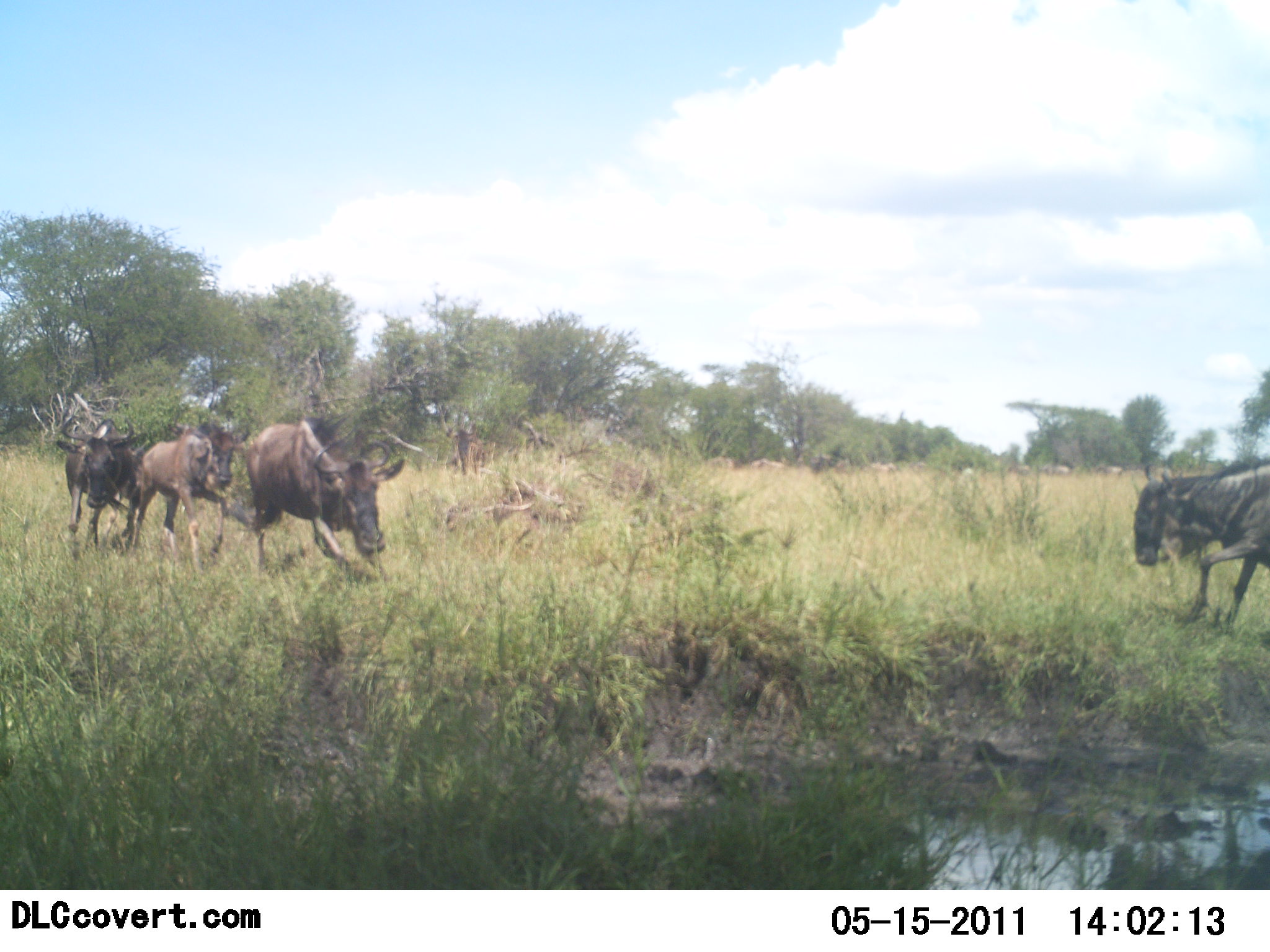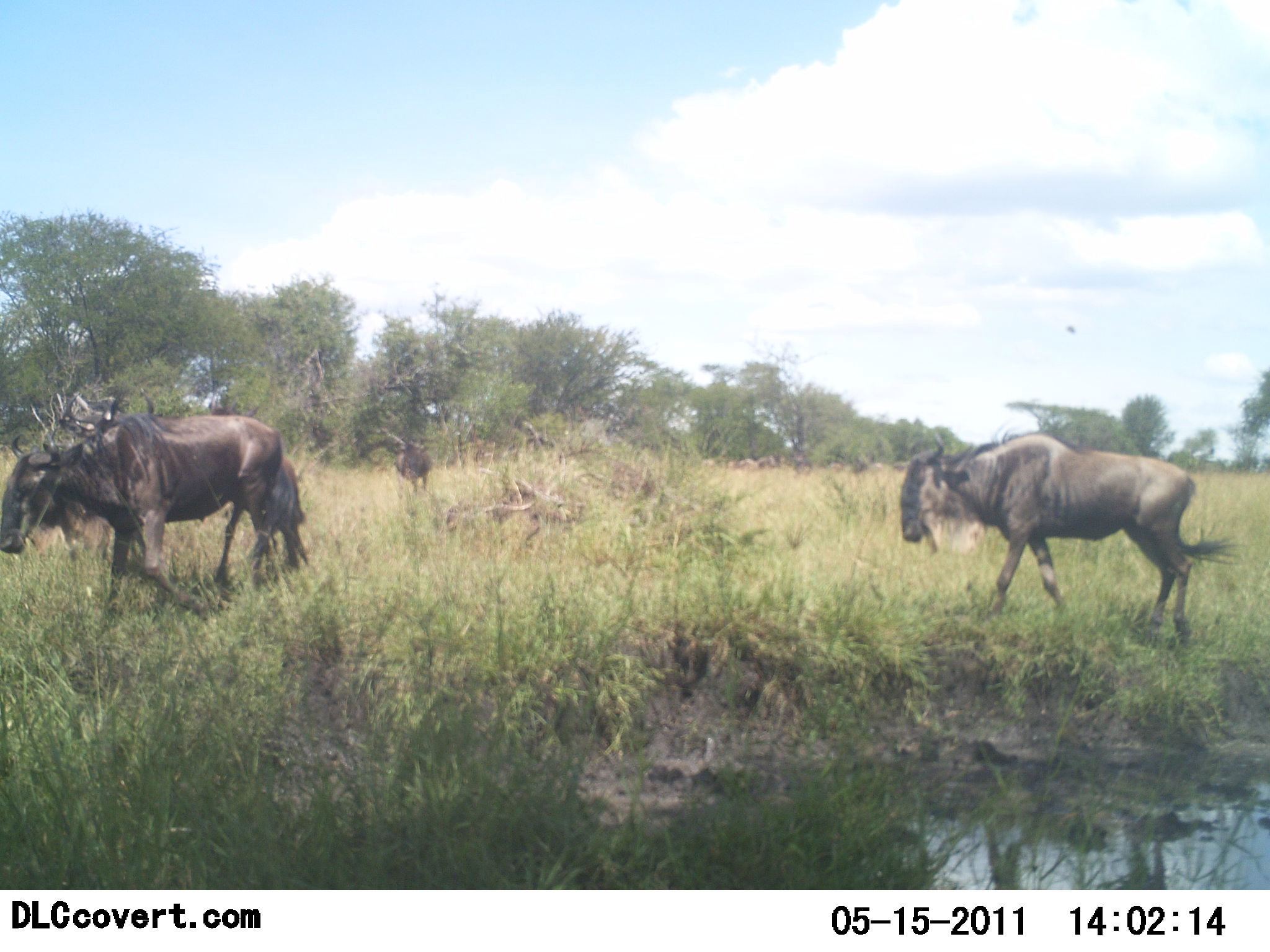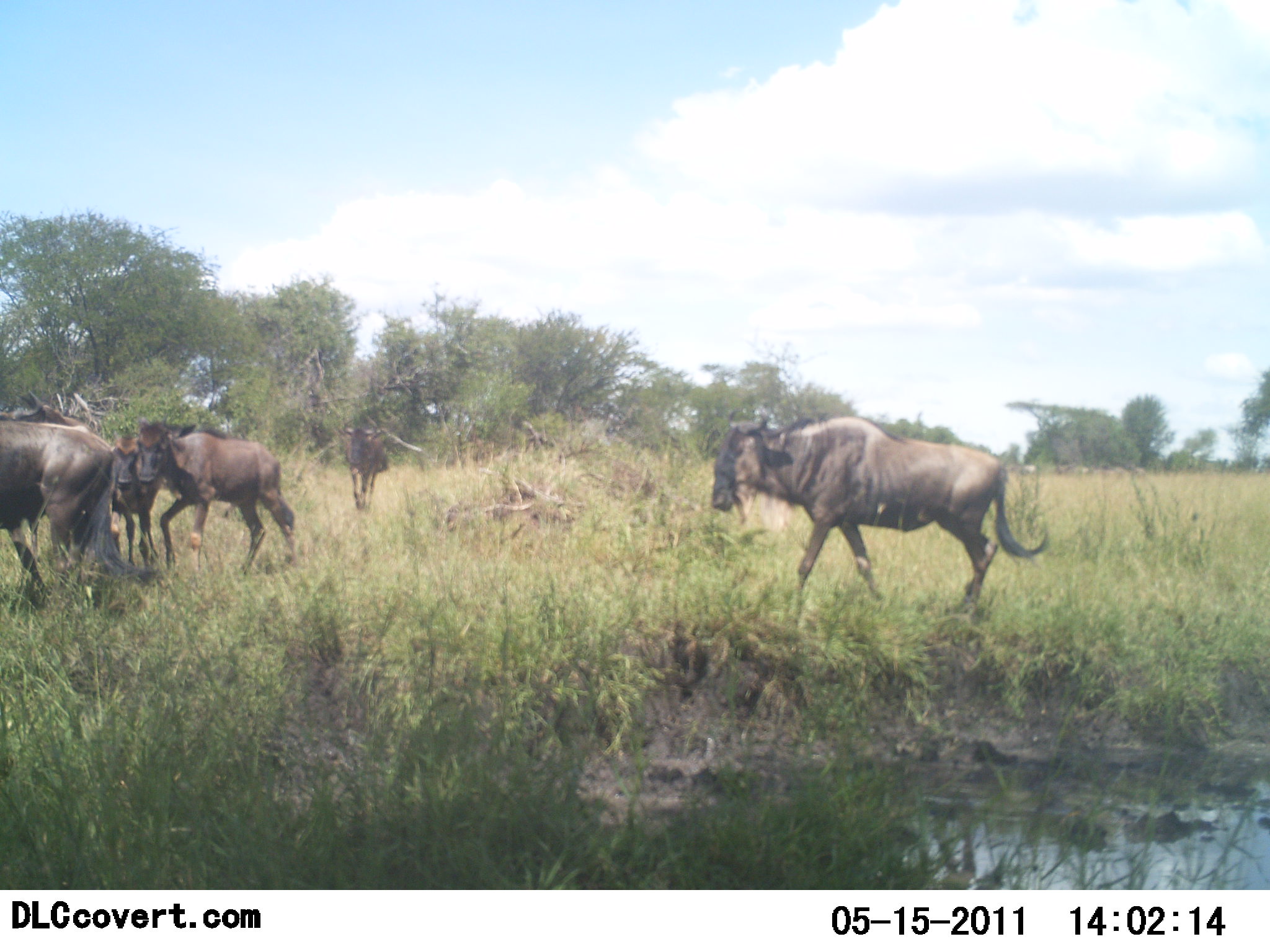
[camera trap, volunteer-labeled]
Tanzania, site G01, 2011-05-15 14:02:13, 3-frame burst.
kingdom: Animalia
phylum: Chordata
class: Mammalia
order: Artiodactyla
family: Bovidae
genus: Connochaetes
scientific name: Connochaetes taurinus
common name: blue wildebeest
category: wildebeest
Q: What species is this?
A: Wildebeest (blue wildebeest) (Connochaetes taurinus).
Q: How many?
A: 4.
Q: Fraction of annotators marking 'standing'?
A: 18%.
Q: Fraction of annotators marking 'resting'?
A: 0%.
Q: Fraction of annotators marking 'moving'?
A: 82%.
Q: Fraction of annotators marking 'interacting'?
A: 9%.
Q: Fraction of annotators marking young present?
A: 9%.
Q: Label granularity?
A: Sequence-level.